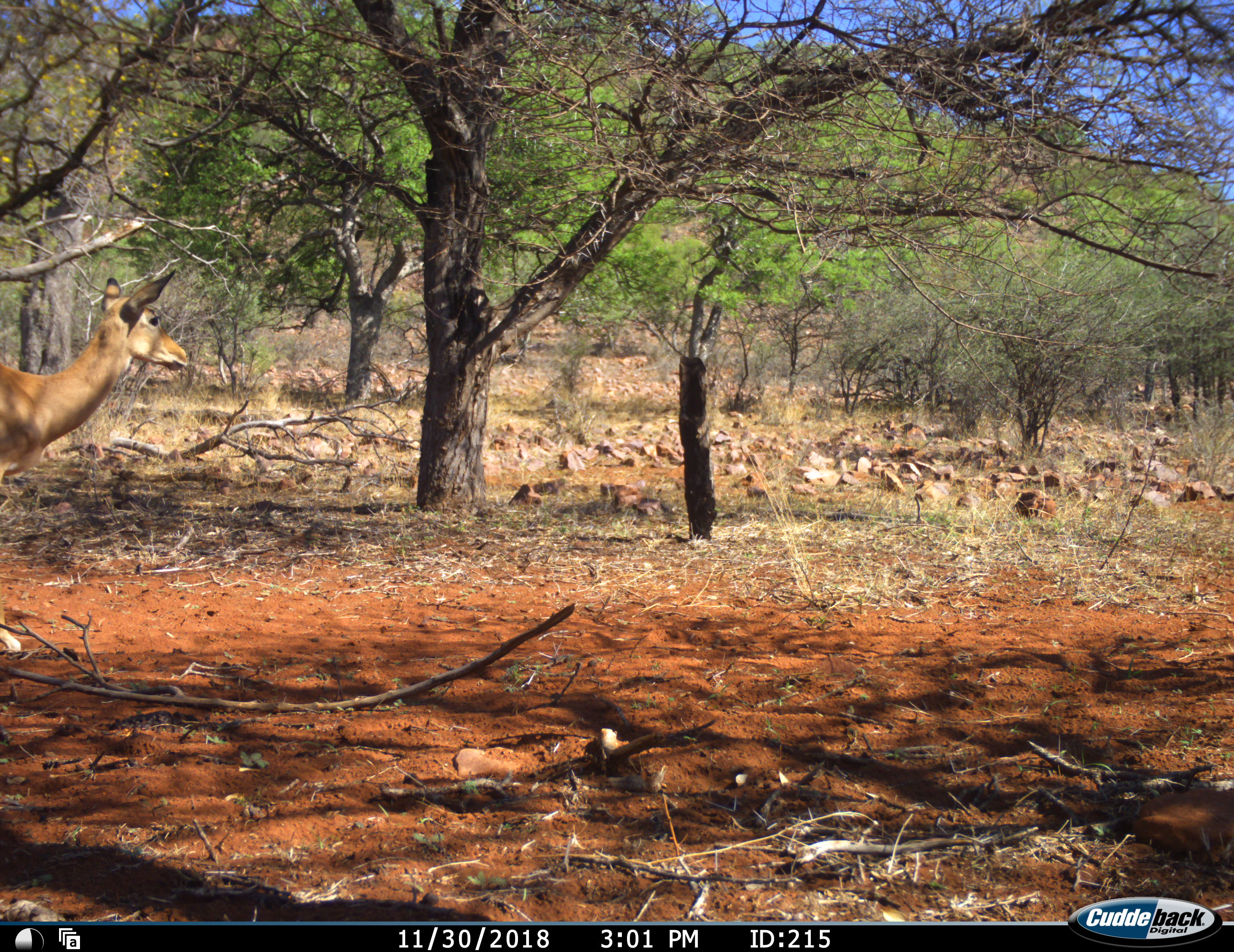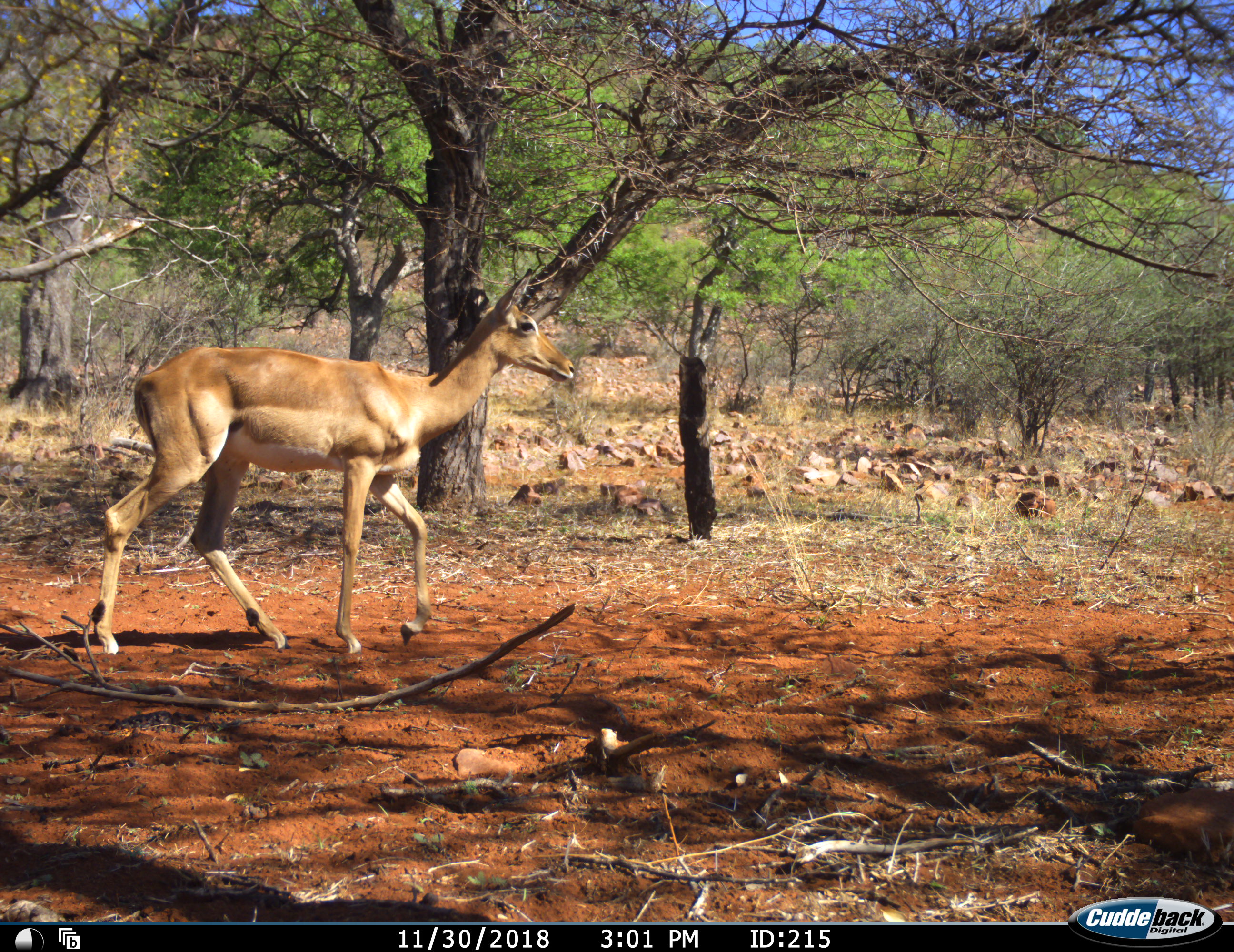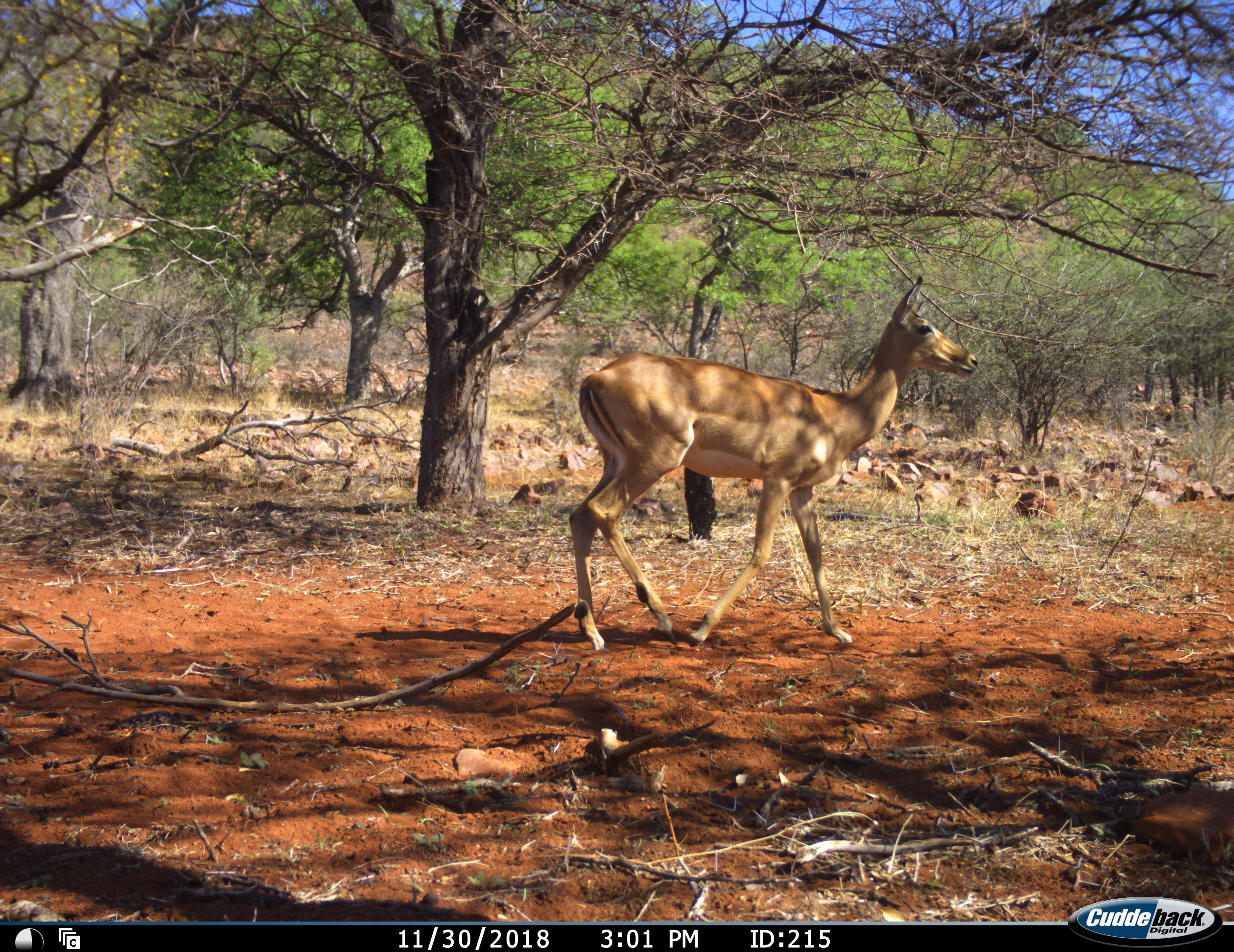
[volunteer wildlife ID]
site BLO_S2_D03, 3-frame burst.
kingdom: Animalia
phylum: Chordata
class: Mammalia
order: Artiodactyla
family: Bovidae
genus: Aepyceros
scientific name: Aepyceros melampus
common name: impala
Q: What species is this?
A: Impala (Aepyceros melampus).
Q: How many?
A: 1.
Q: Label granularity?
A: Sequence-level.